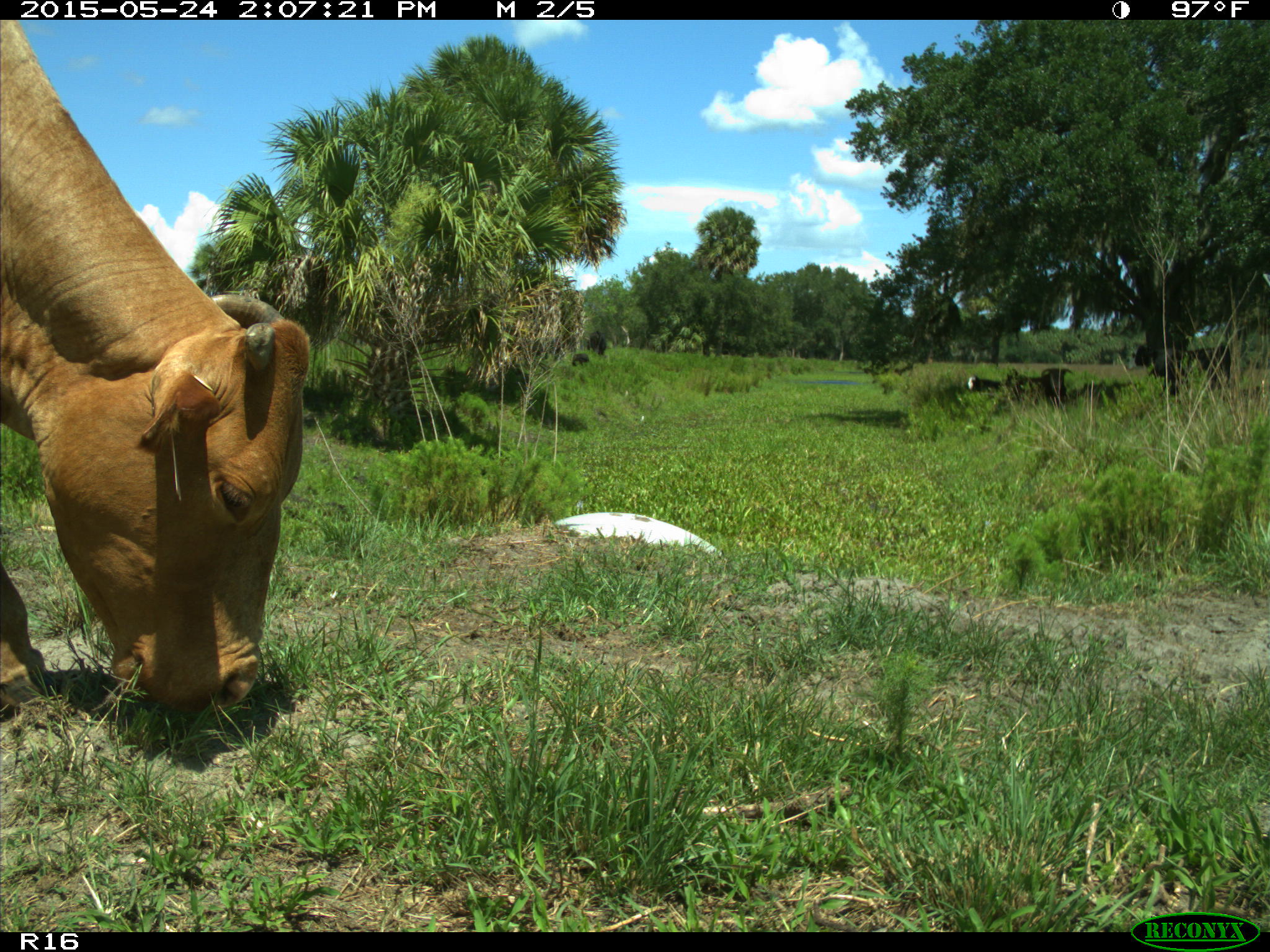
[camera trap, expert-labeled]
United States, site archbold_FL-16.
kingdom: Animalia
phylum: Chordata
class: Mammalia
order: Artiodactyla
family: Bovidae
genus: Bos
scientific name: Bos taurus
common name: domestic cow